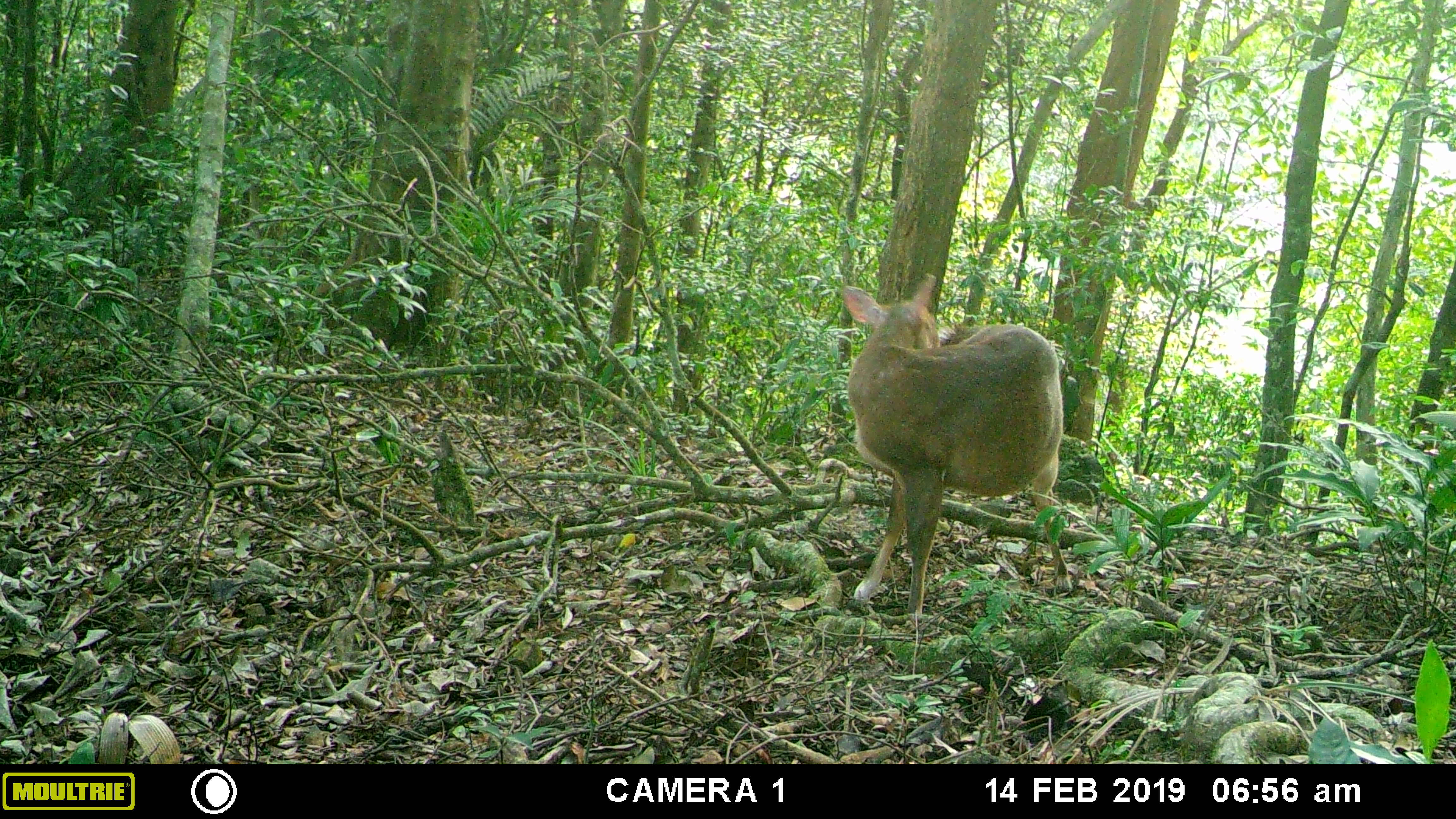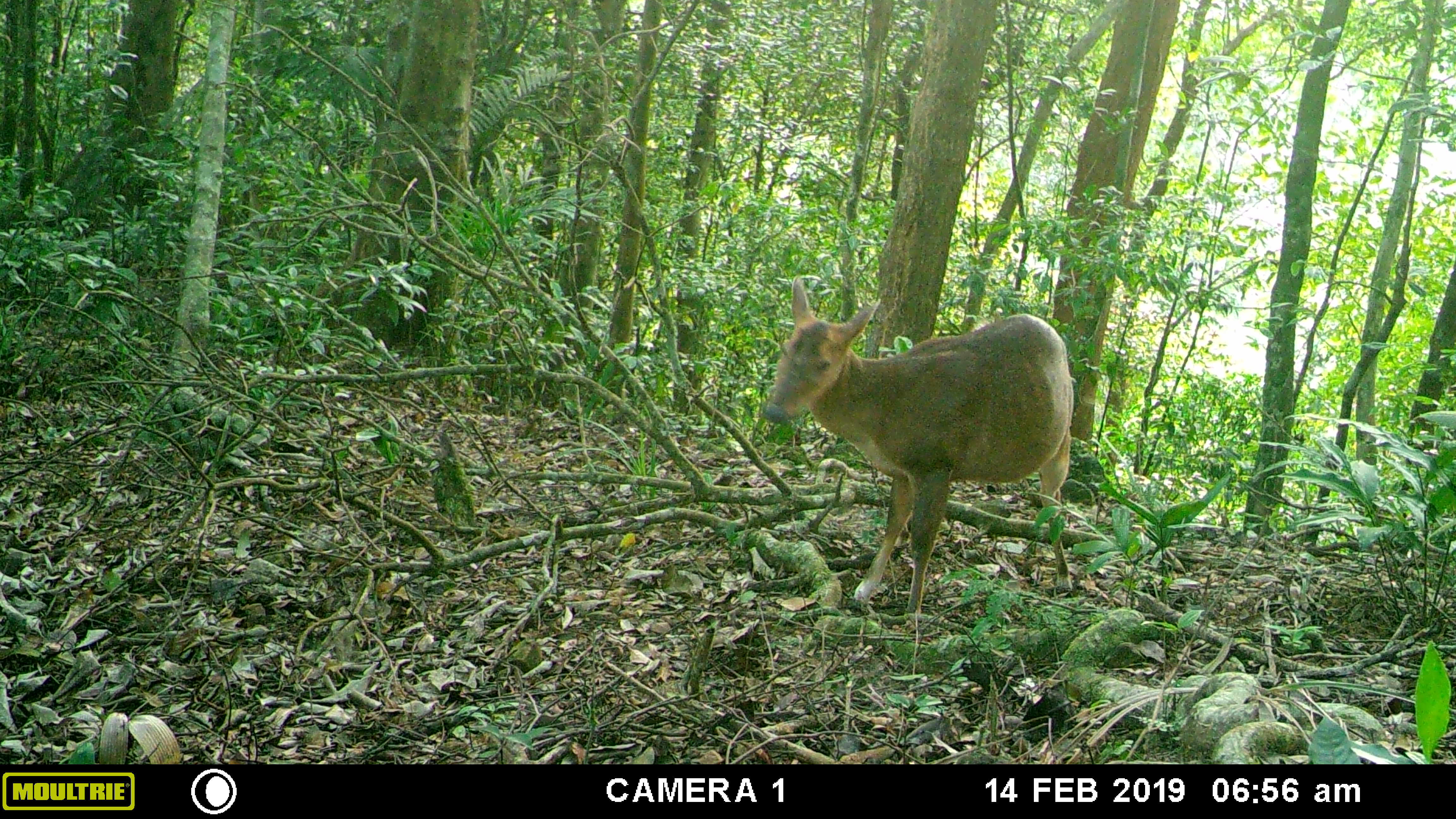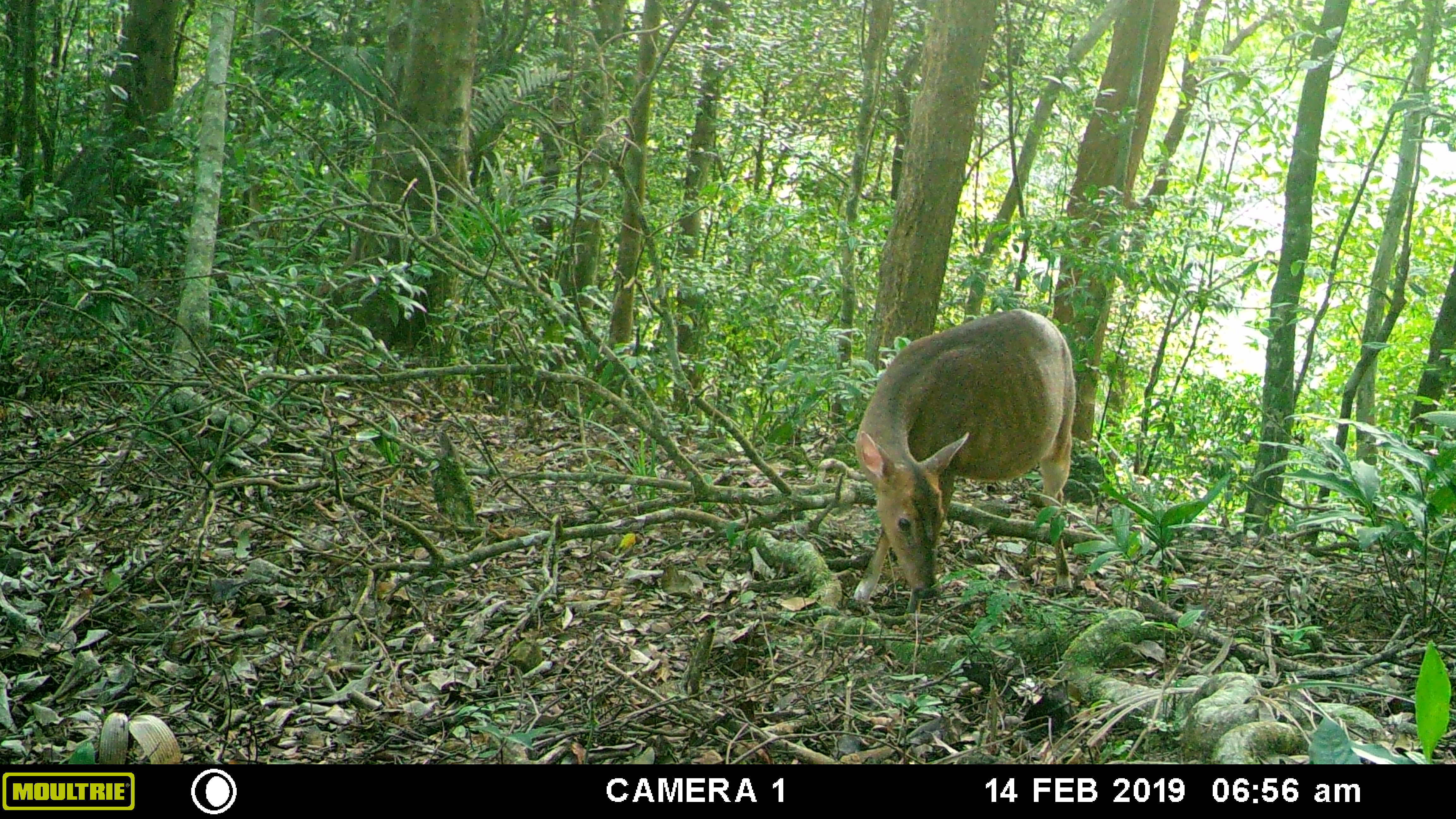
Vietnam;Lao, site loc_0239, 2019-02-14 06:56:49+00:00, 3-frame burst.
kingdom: Animalia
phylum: Chordata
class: Mammalia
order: Artiodactyla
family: Cervidae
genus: Muntiacus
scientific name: Muntiacus vuquangensis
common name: large-antlered muntjac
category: large antlered muntjac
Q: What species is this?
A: Large antlered muntjac (large-antlered muntjac) (Muntiacus vuquangensis).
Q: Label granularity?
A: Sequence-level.